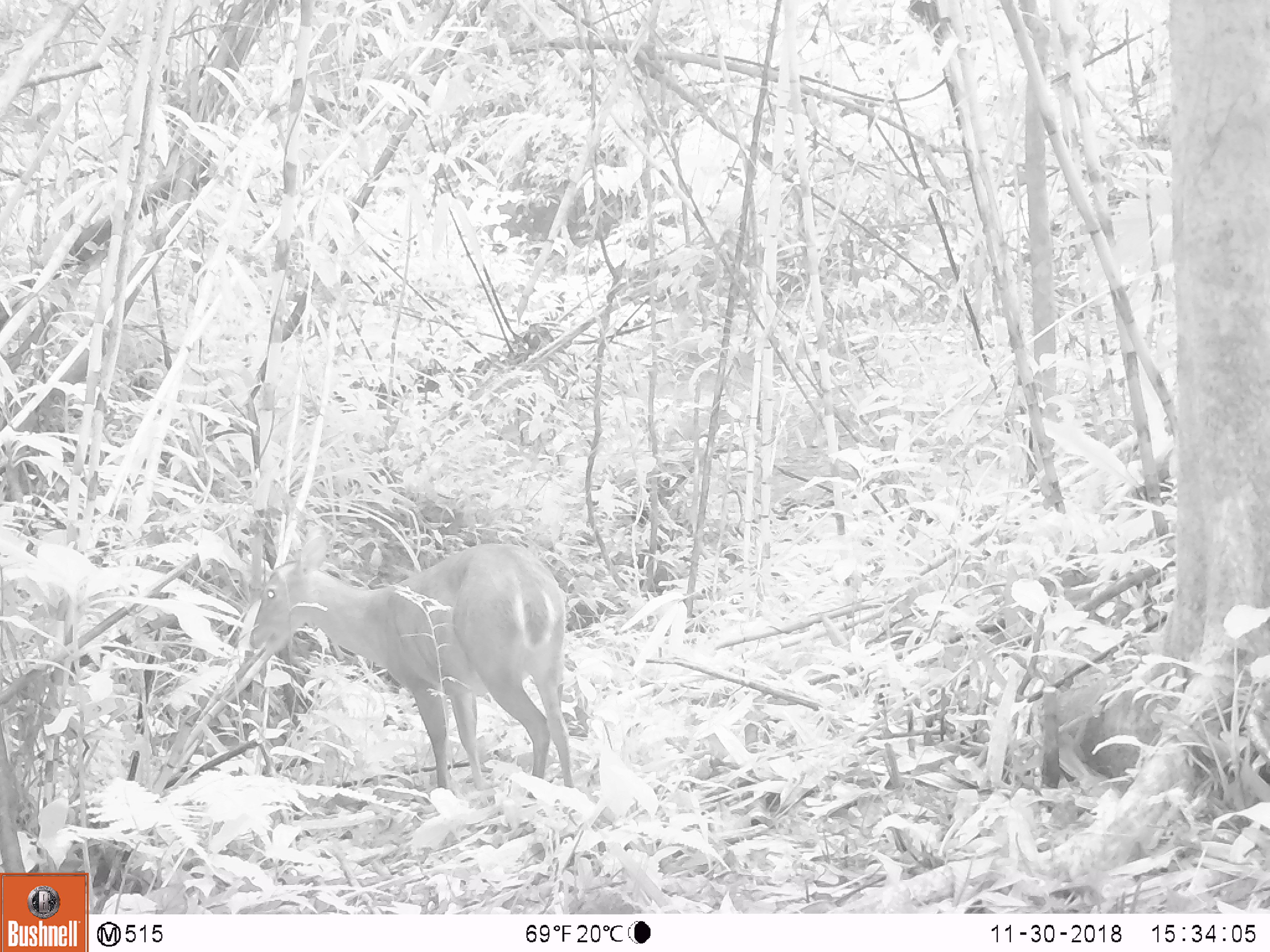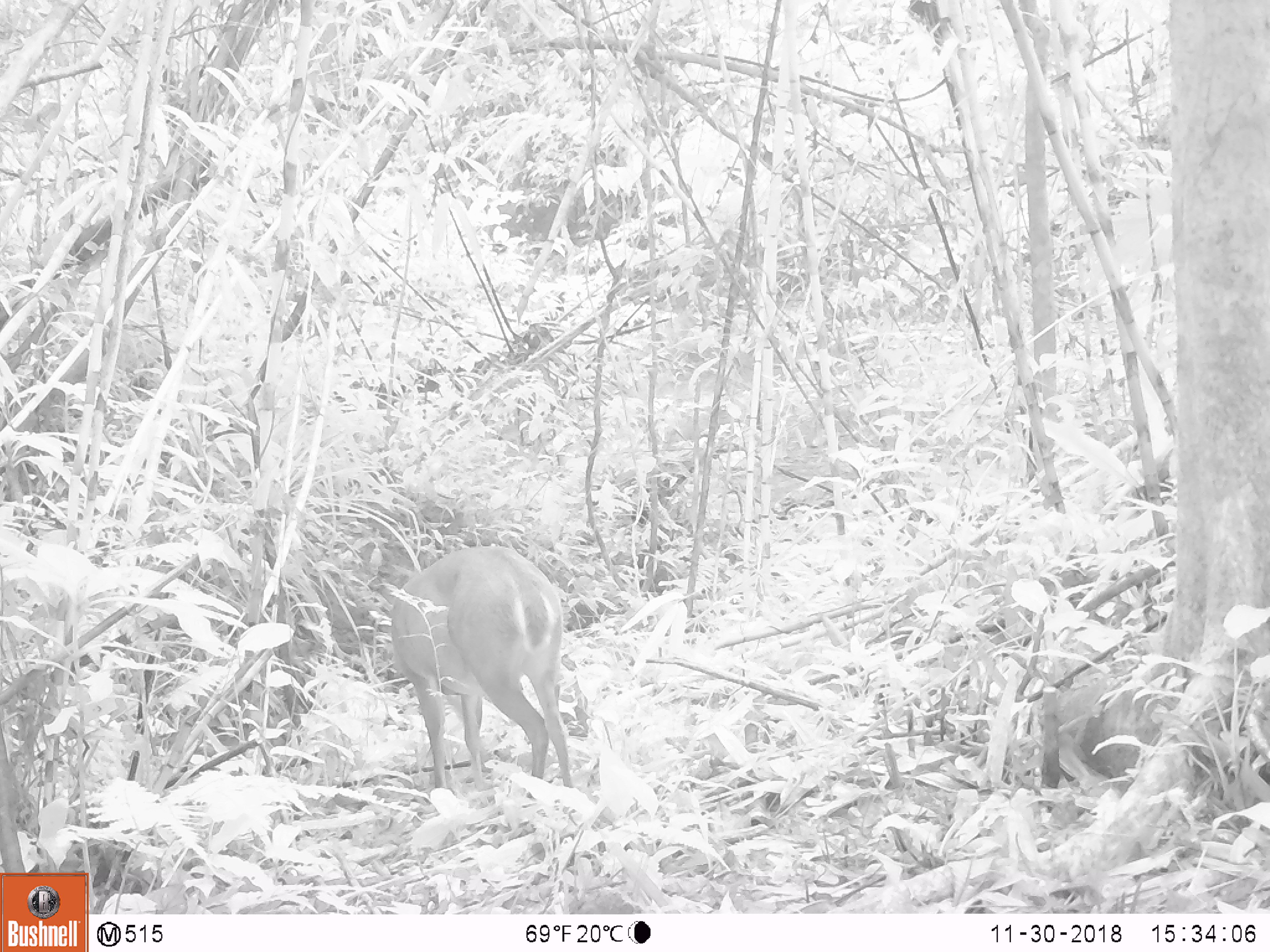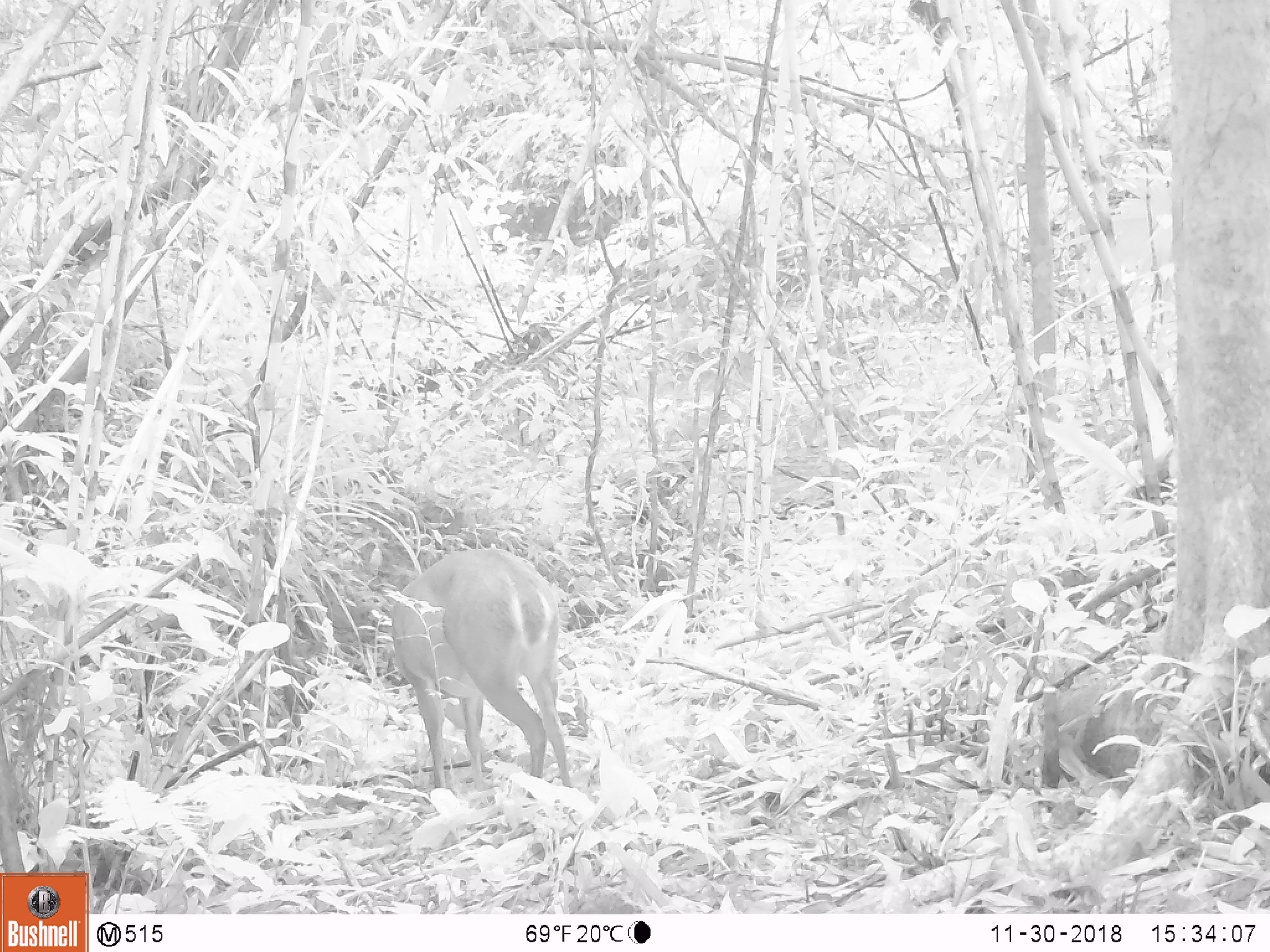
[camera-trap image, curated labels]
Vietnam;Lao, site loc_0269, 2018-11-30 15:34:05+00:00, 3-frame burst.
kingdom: Animalia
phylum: Chordata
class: Mammalia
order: Artiodactyla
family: Cervidae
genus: Muntiacus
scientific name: Muntiacus vuquangensis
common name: large-antlered muntjac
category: large antlered muntjac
Large antlered muntjac (large-antlered muntjac) (Muntiacus vuquangensis). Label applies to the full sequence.